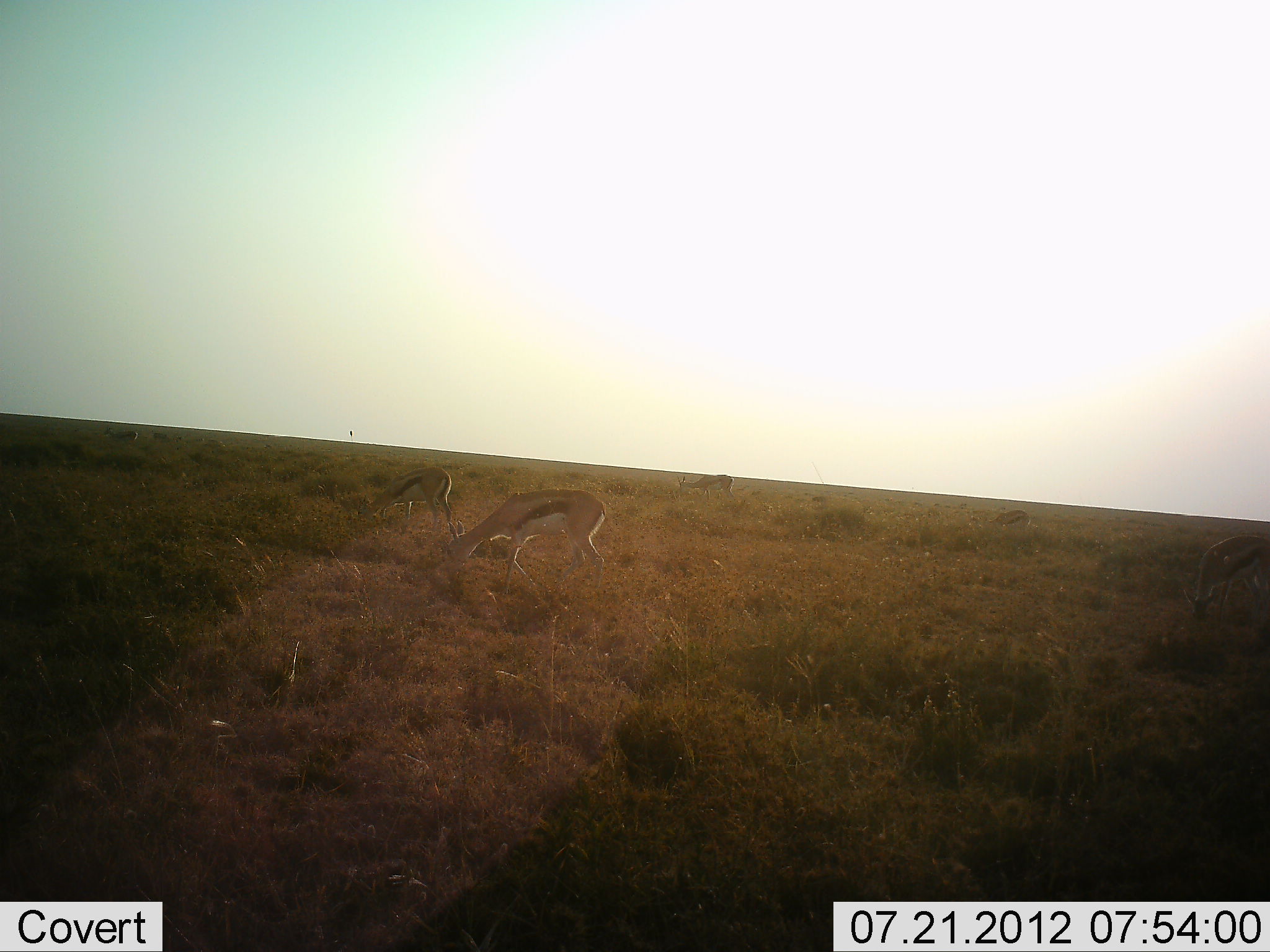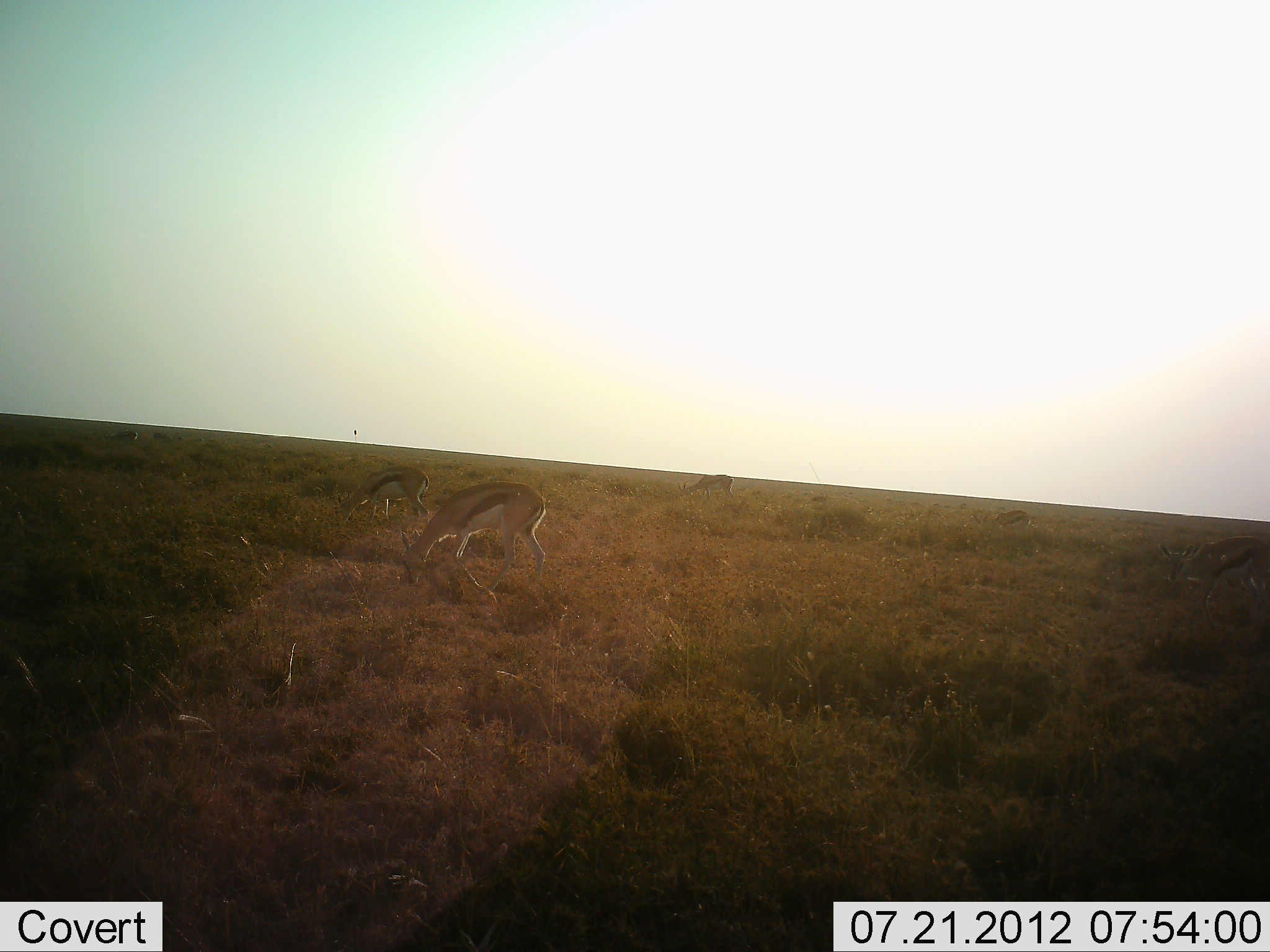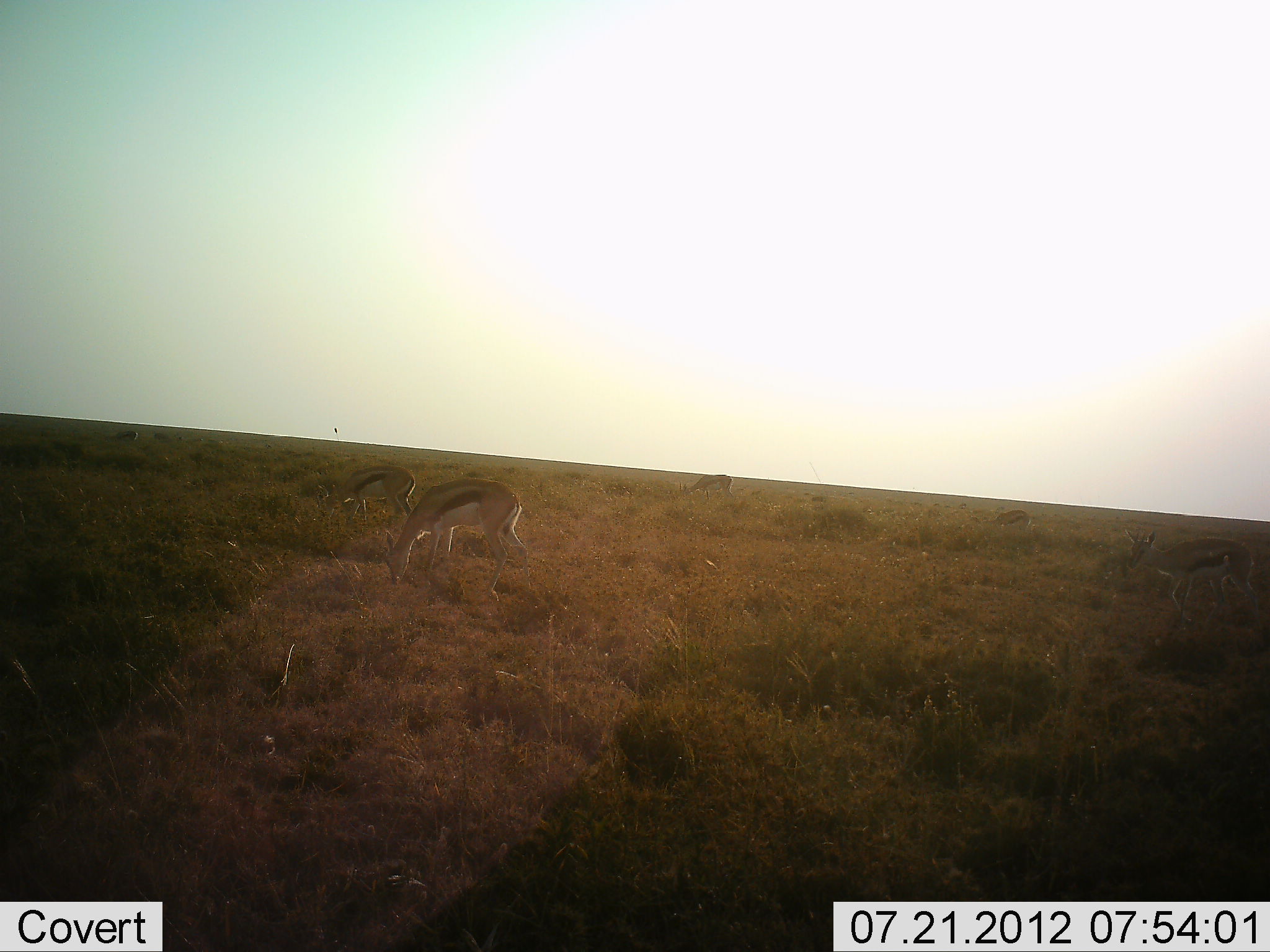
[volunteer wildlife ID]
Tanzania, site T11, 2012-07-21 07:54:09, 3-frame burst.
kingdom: Animalia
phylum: Chordata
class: Mammalia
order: Artiodactyla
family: Bovidae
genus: Eudorcas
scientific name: Eudorcas thomsonii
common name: thomson's gazelle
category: gazellethomsons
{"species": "gazellethomsons (thomson's gazelle) (Eudorcas thomsonii)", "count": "5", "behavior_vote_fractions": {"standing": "10%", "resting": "0%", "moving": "20%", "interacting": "0%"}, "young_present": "0%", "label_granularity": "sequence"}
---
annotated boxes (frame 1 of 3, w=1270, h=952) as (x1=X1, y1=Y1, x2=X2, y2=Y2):
animal: (x1=445, y1=490, x2=608, y2=596); (x1=1183, y1=535, x2=1270, y2=622); (x1=358, y1=467, x2=453, y2=527)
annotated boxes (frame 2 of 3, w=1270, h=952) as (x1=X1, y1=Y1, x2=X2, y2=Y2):
animal: (x1=400, y1=480, x2=546, y2=594); (x1=1157, y1=536, x2=1270, y2=631)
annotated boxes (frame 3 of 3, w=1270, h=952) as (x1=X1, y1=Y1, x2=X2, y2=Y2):
animal: (x1=385, y1=478, x2=528, y2=602); (x1=1126, y1=529, x2=1261, y2=631)